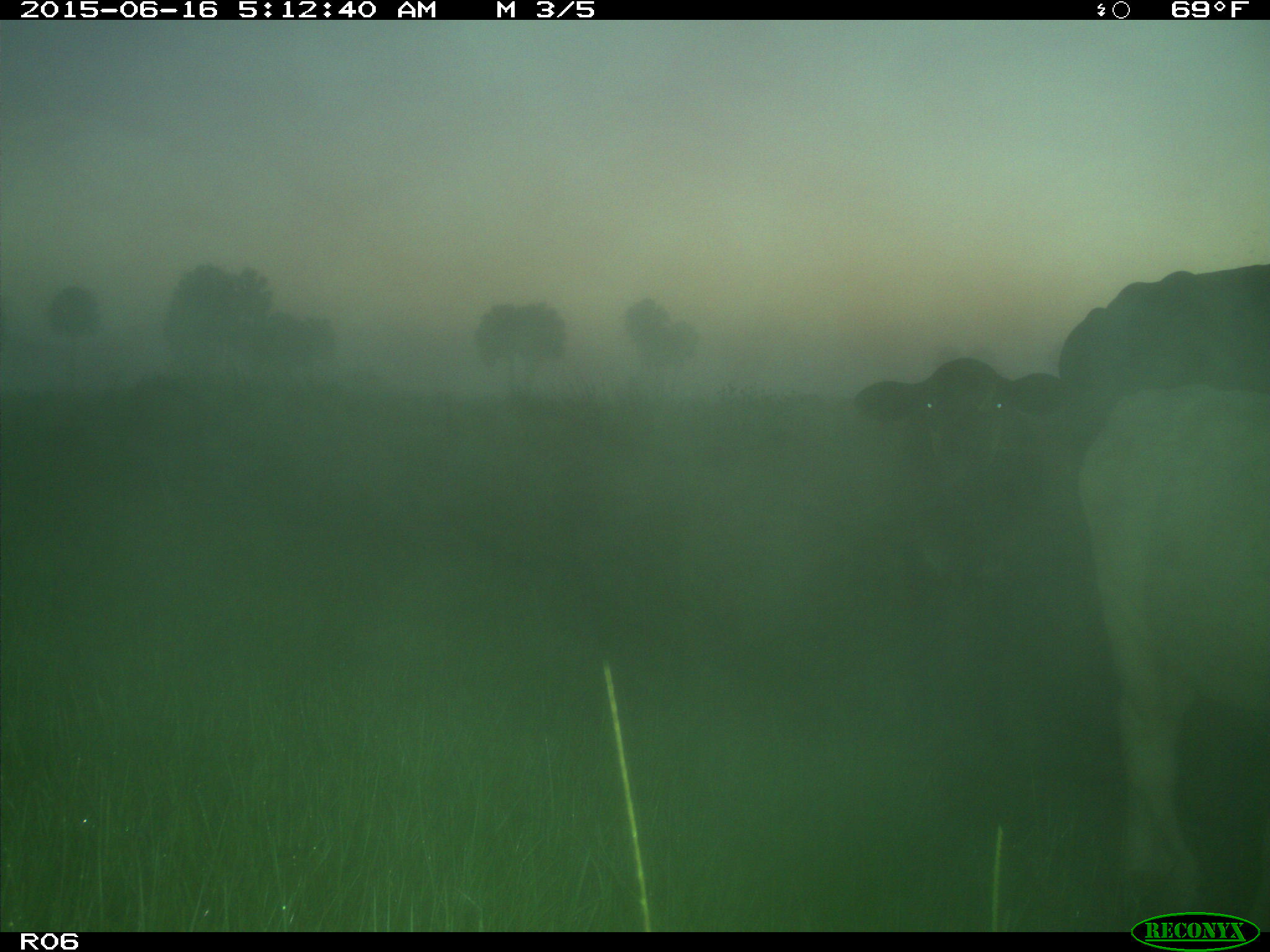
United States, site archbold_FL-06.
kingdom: Animalia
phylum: Chordata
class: Mammalia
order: Artiodactyla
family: Bovidae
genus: Bos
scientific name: Bos taurus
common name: domestic cow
Bos taurus (domestic cow).